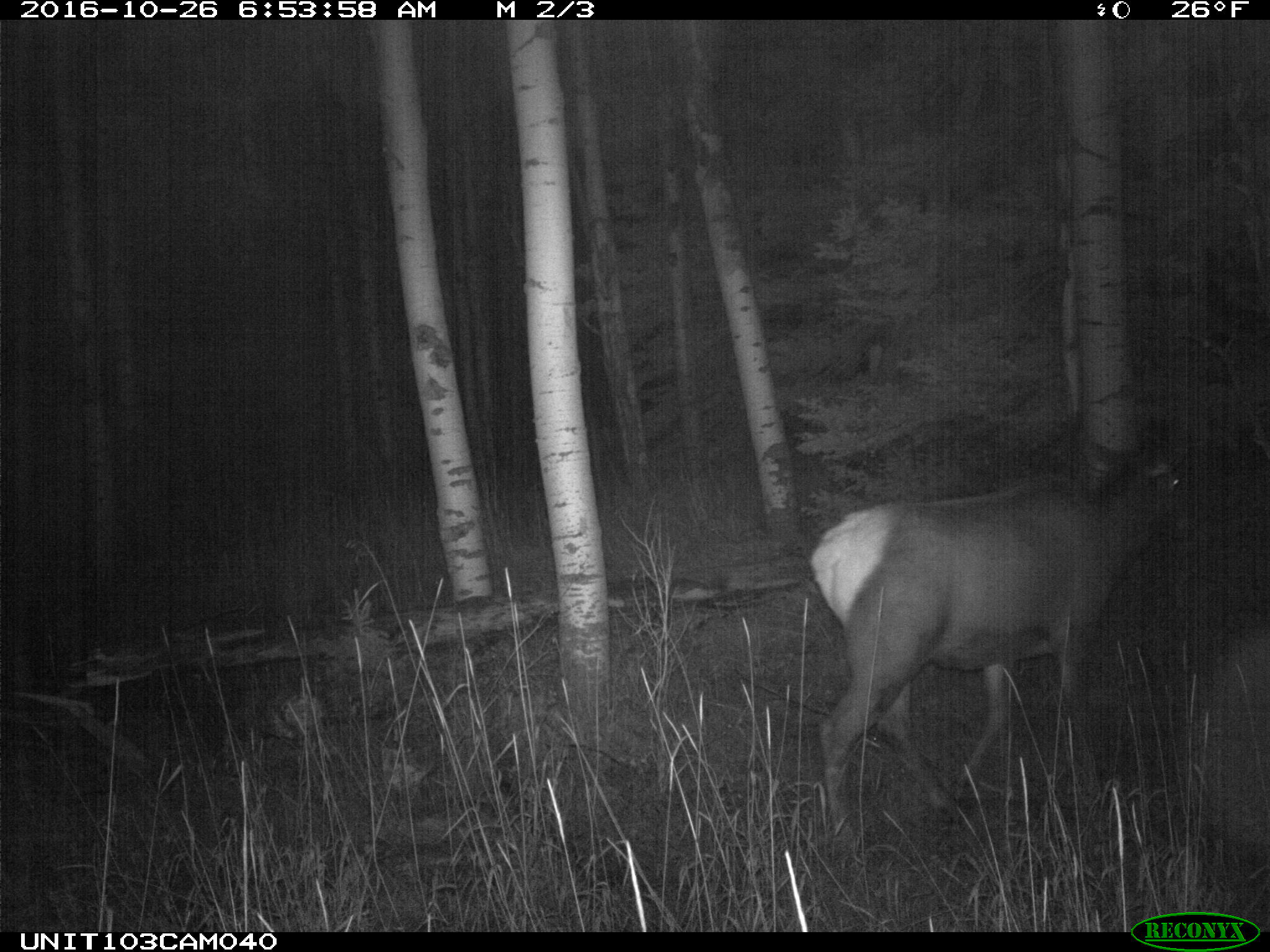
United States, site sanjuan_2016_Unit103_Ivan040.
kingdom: Animalia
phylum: Chordata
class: Mammalia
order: Artiodactyla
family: Cervidae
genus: Cervus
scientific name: Cervus elaphus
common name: red deer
Cervus elaphus (red deer).